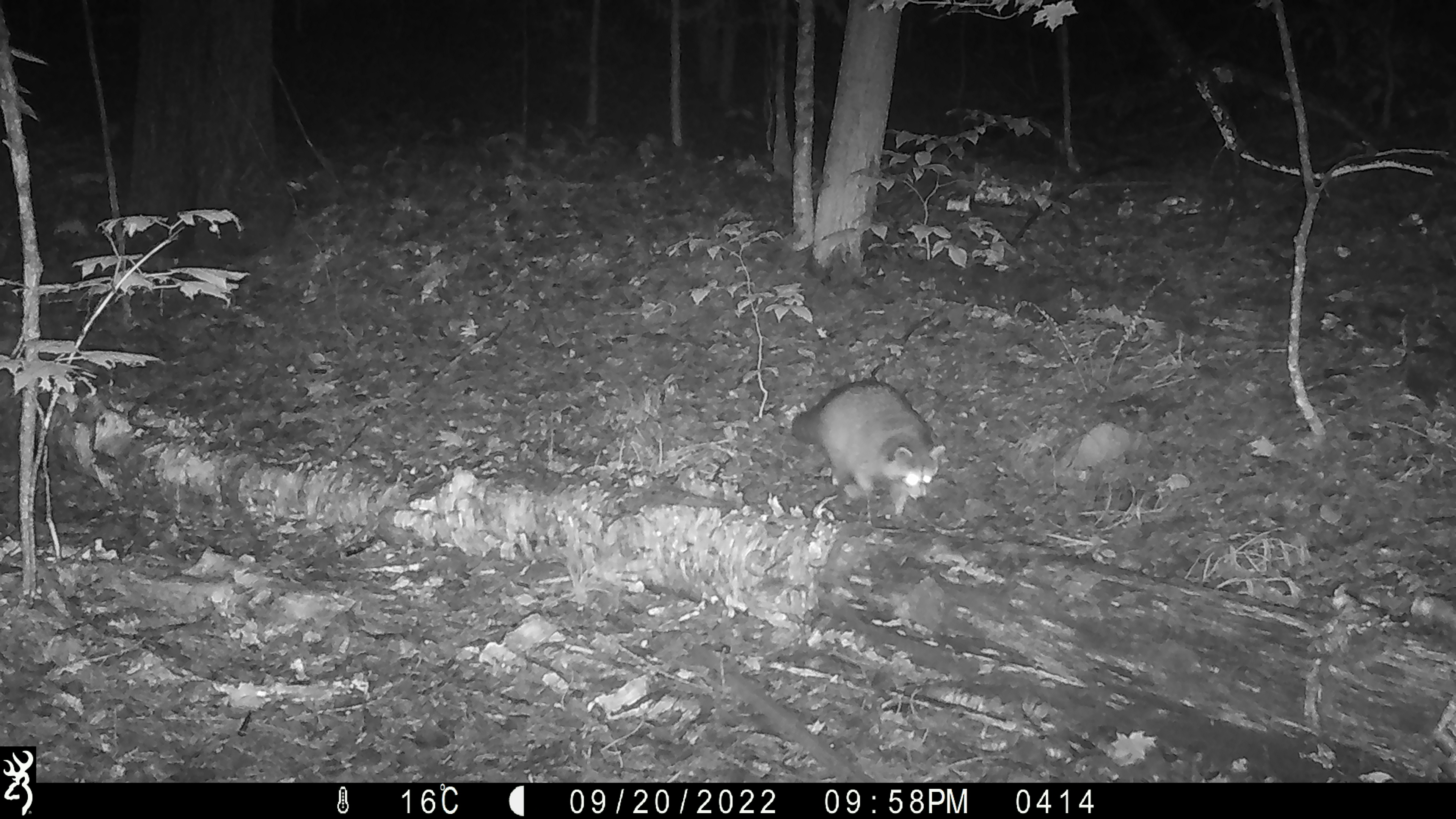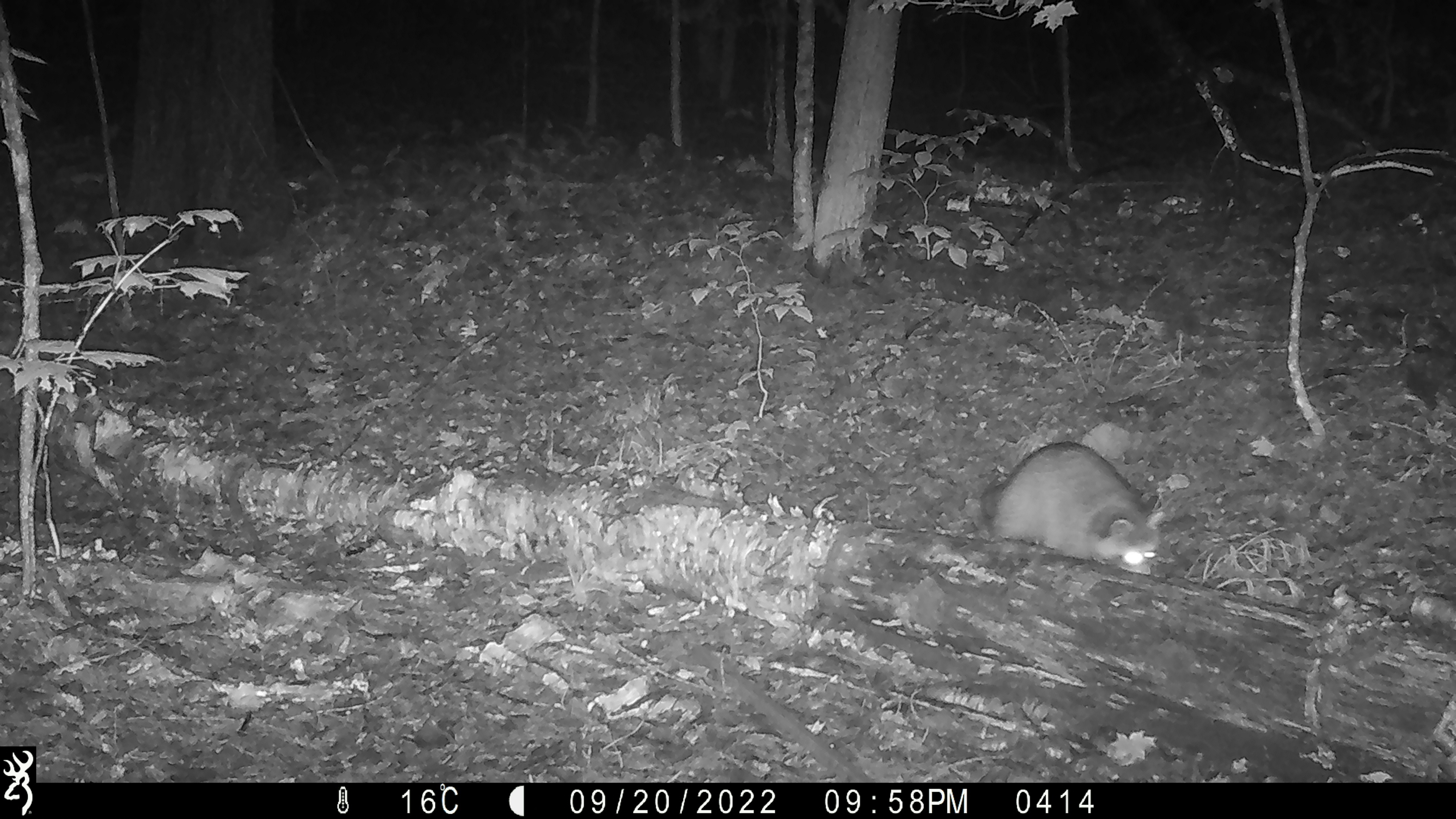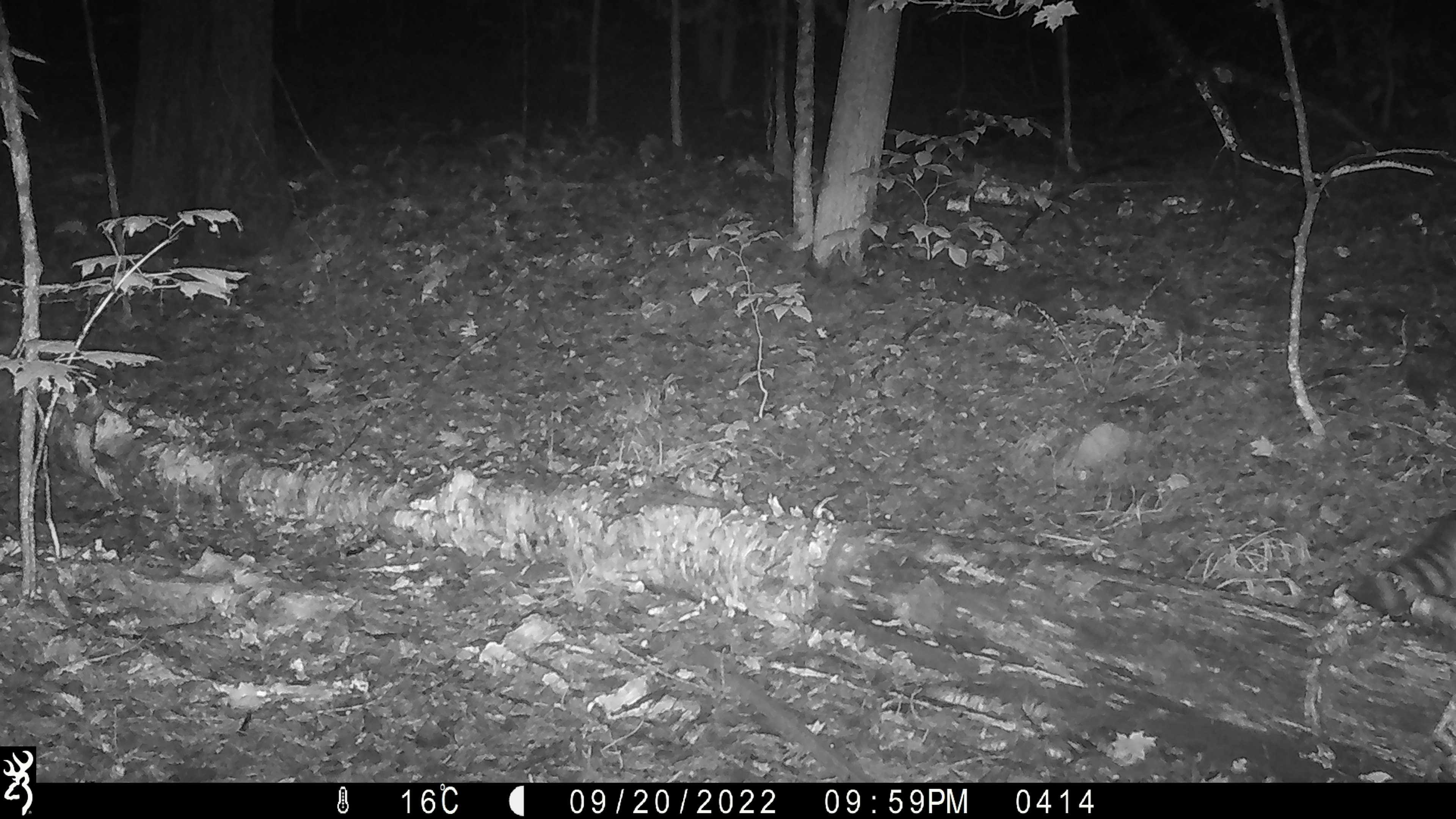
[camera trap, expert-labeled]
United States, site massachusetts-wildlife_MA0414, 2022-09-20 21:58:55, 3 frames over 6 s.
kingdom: Animalia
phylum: Chordata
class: Mammalia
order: Carnivora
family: Procyonidae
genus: Procyon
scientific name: Procyon lotor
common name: raccoon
Raccoon (Procyon lotor).